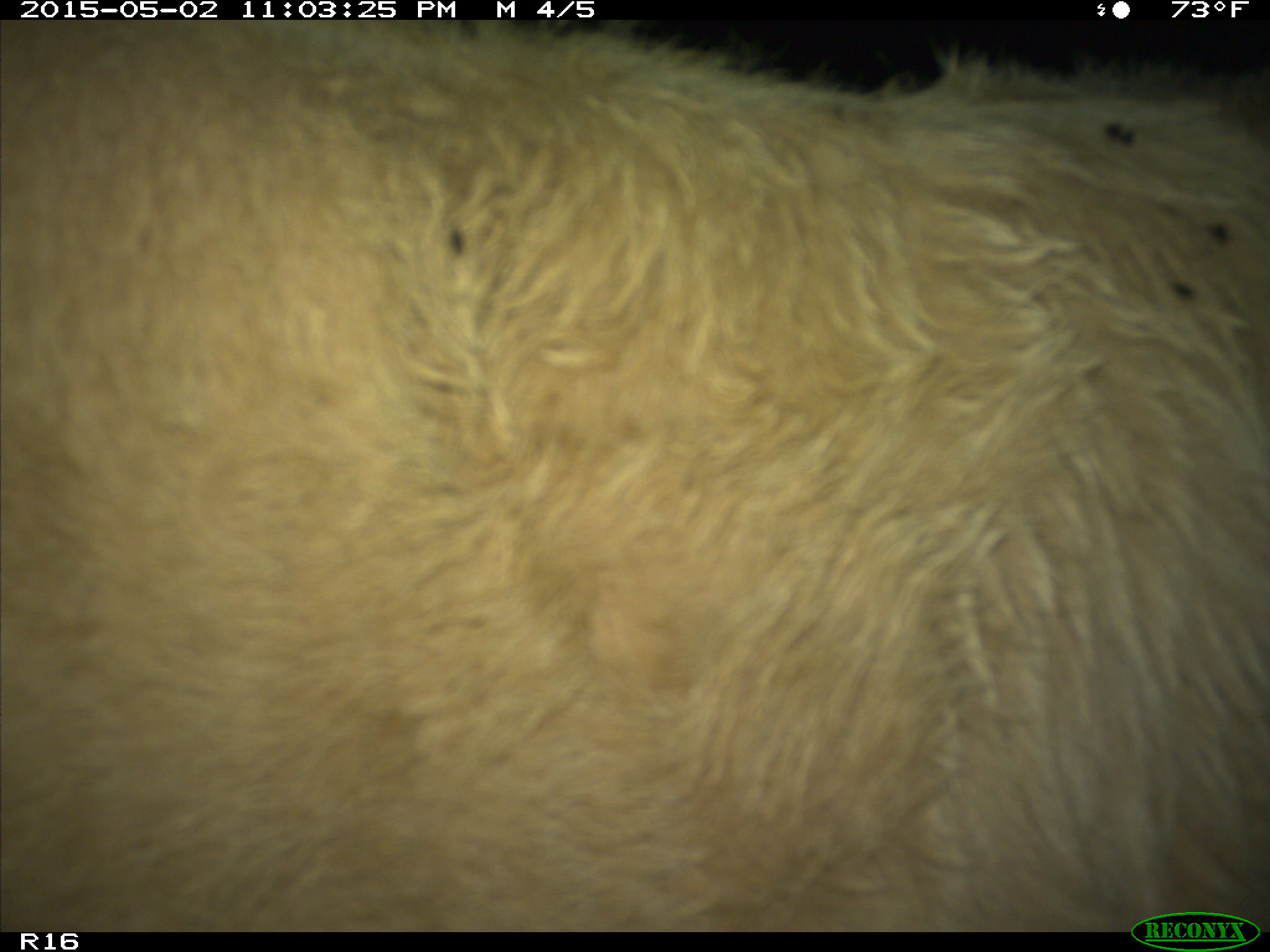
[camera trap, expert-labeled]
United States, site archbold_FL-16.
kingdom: Animalia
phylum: Chordata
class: Mammalia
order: Artiodactyla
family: Bovidae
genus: Bos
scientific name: Bos taurus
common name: domestic cow